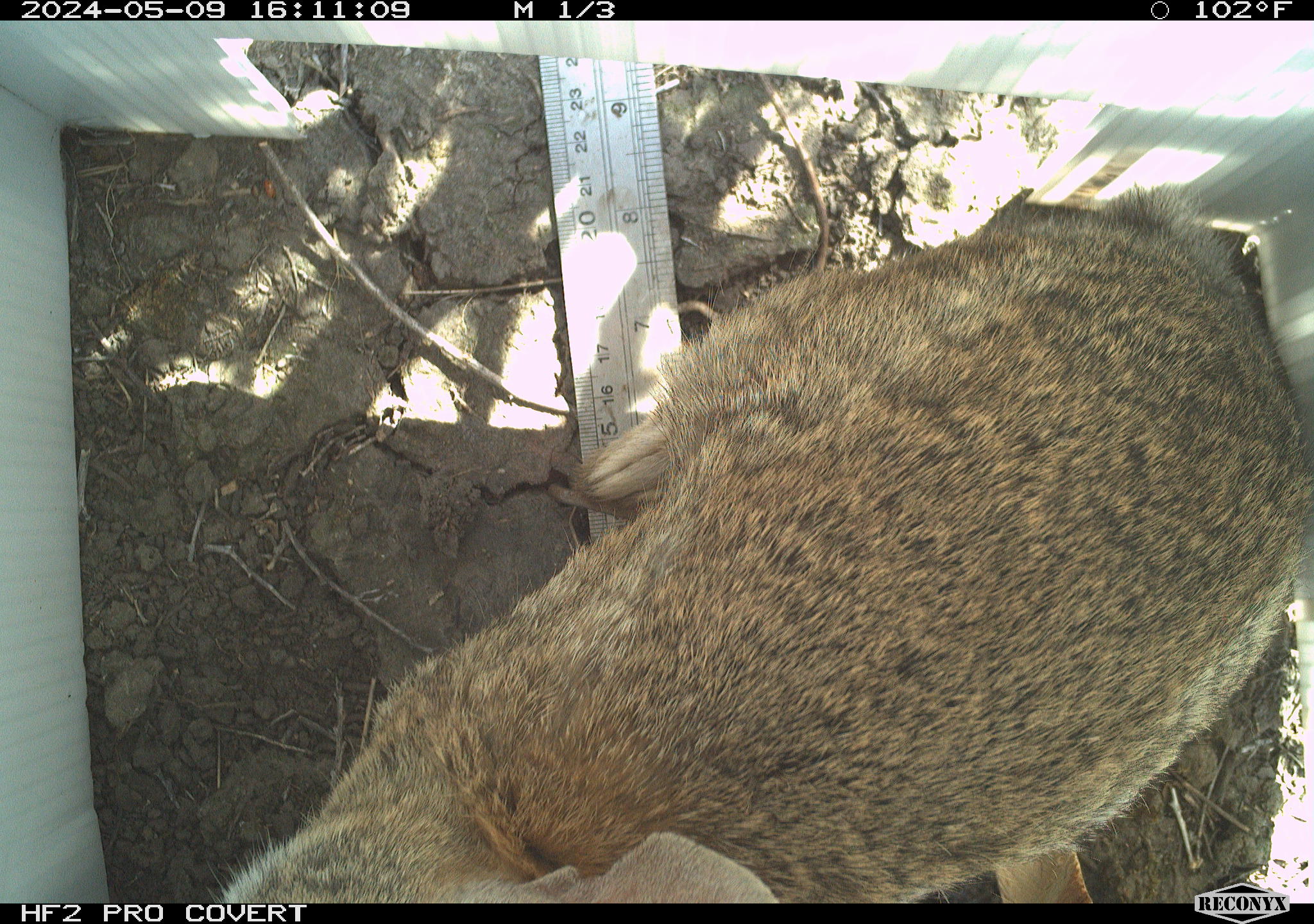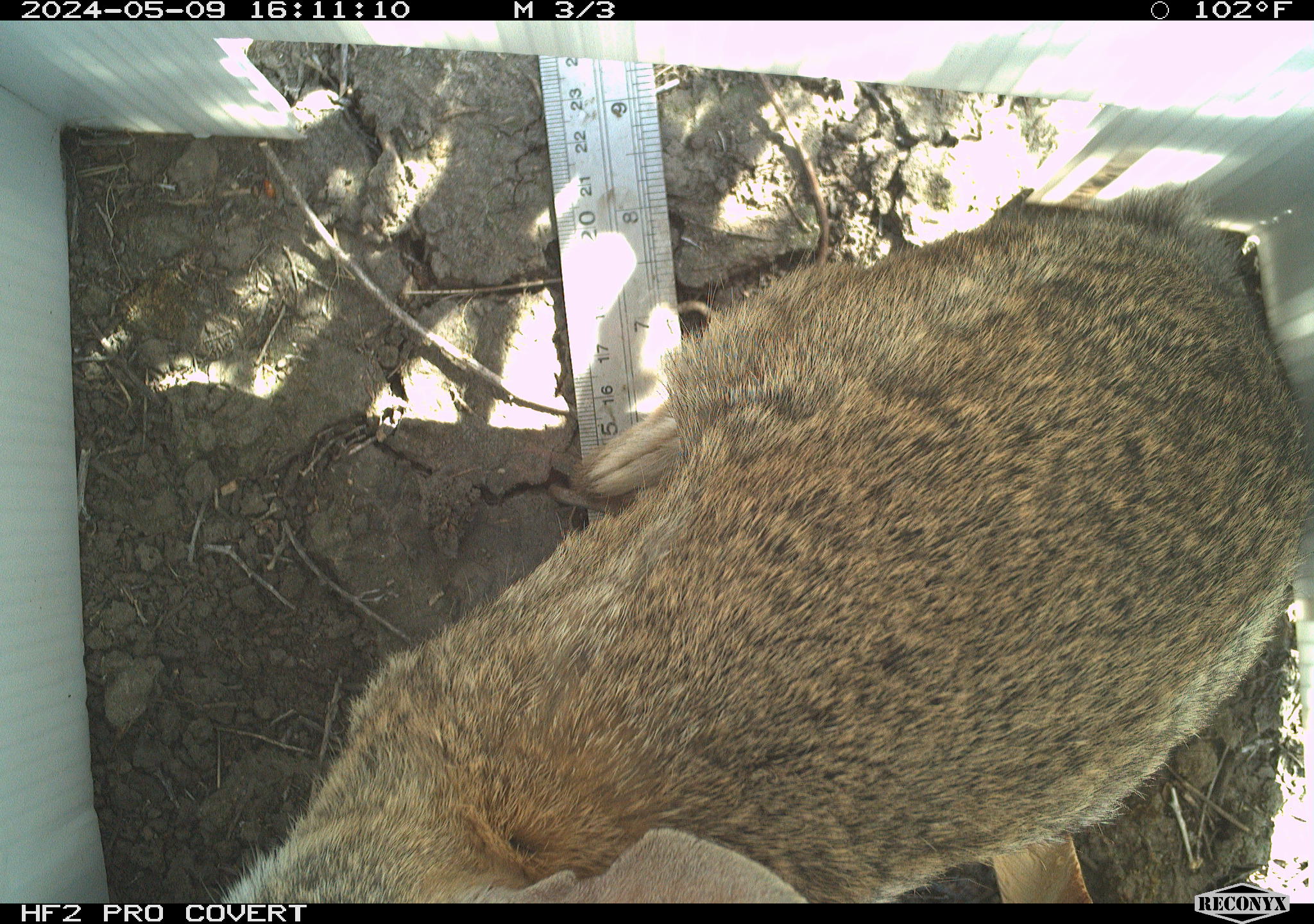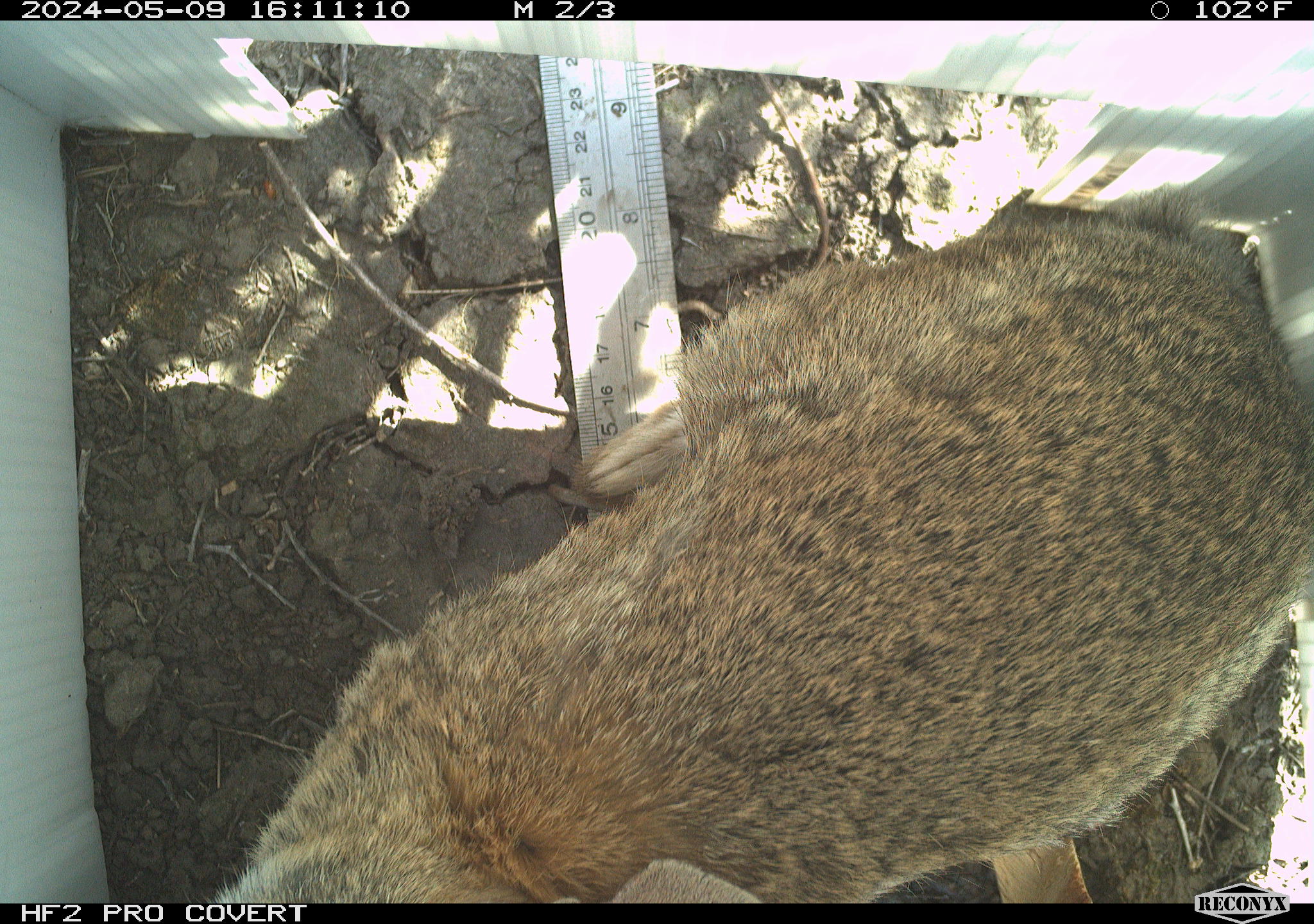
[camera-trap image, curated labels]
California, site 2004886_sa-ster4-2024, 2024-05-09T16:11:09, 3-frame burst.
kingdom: Animalia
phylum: Chordata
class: Mammalia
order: Lagomorpha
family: Leporidae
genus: Sylvilagus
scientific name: Sylvilagus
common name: cottontail rabbits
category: sylvilagus species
Sylvilagus species (cottontail rabbits) (Sylvilagus).